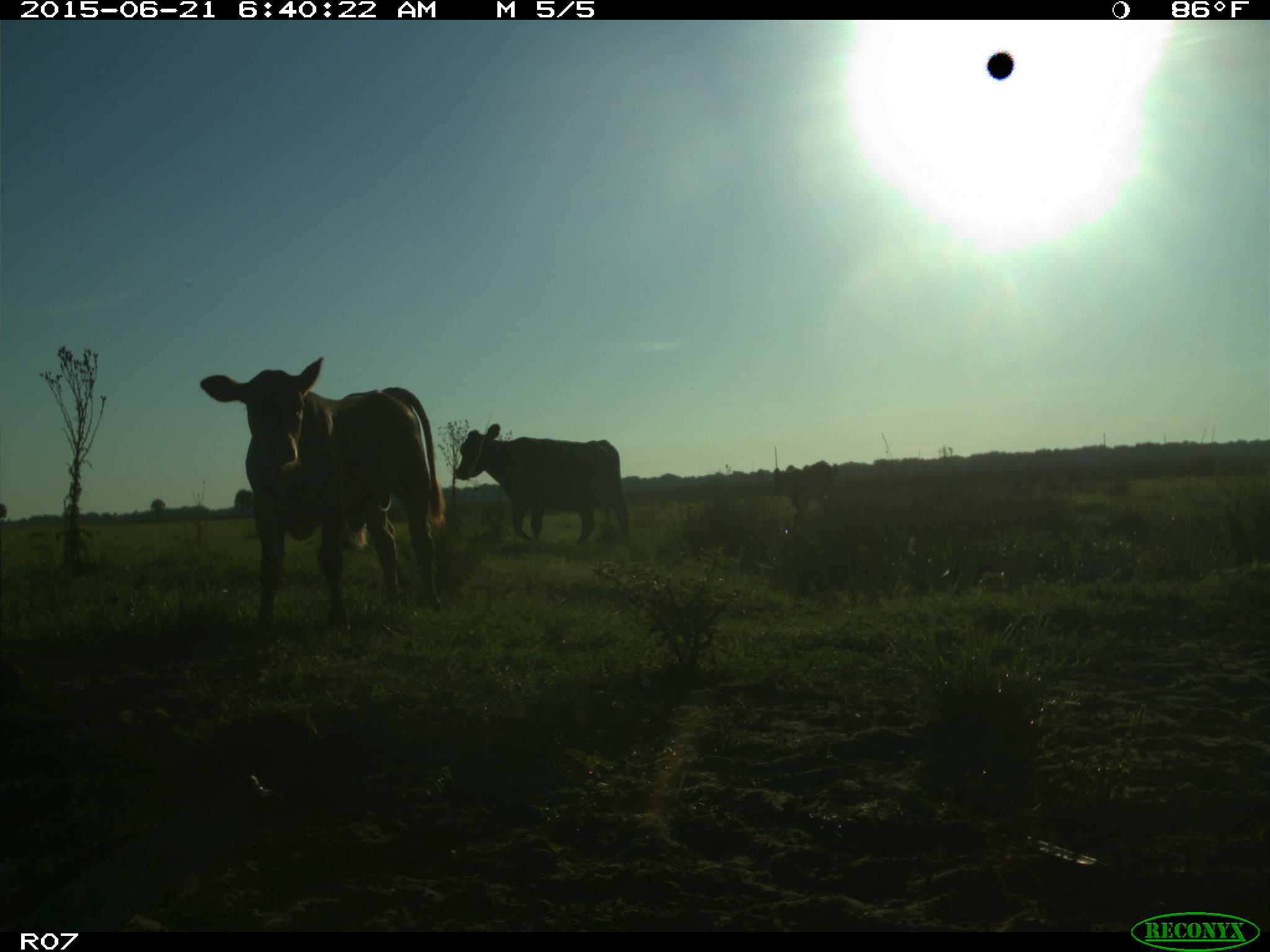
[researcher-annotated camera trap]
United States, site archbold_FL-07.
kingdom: Animalia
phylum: Chordata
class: Mammalia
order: Artiodactyla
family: Bovidae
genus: Bos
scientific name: Bos taurus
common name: domestic cow